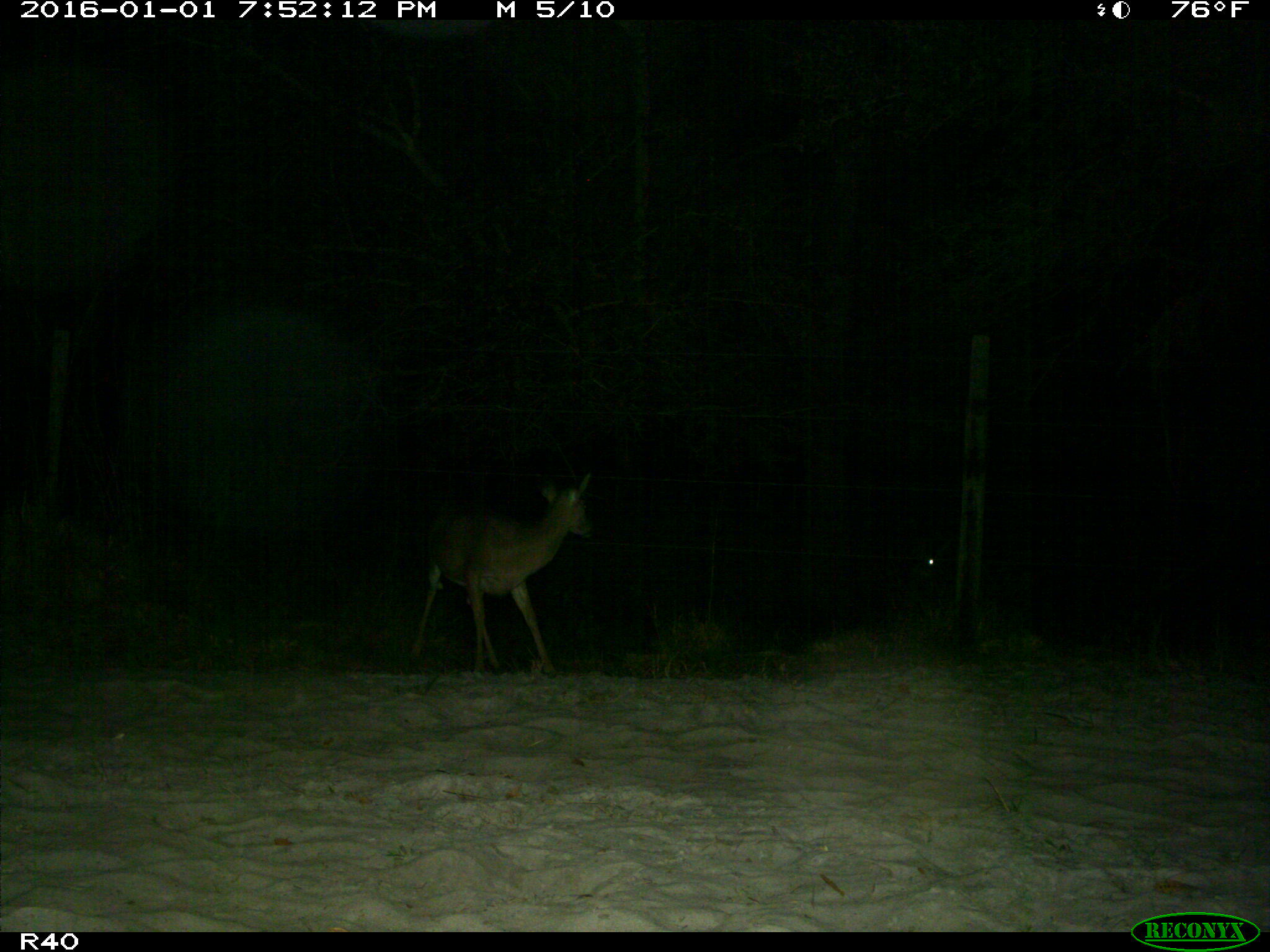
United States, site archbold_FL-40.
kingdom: Animalia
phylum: Chordata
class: Mammalia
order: Artiodactyla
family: Cervidae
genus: Odocoileus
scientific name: Odocoileus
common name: deer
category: unidentified deer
Unidentified deer (deer) (Odocoileus).